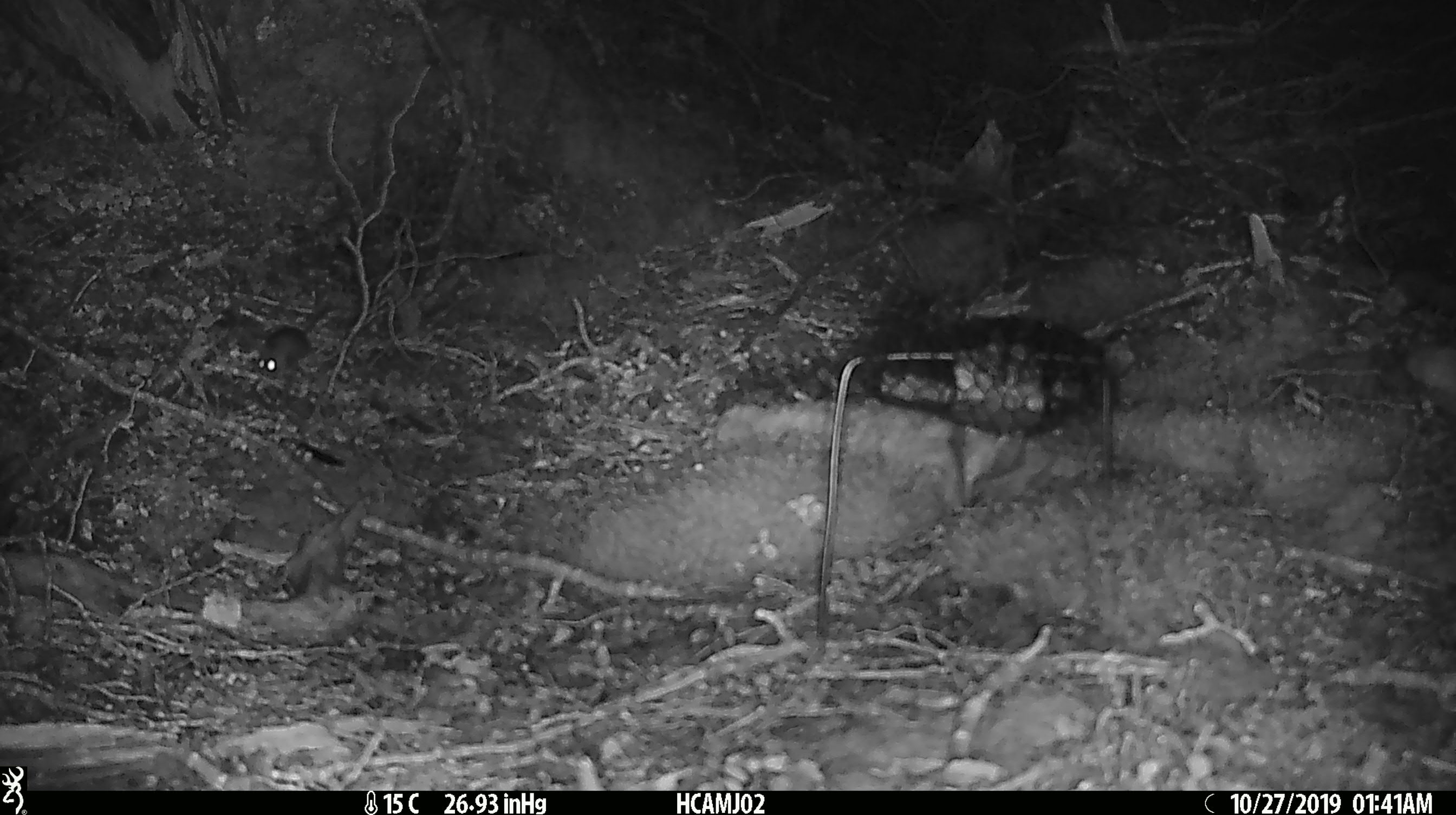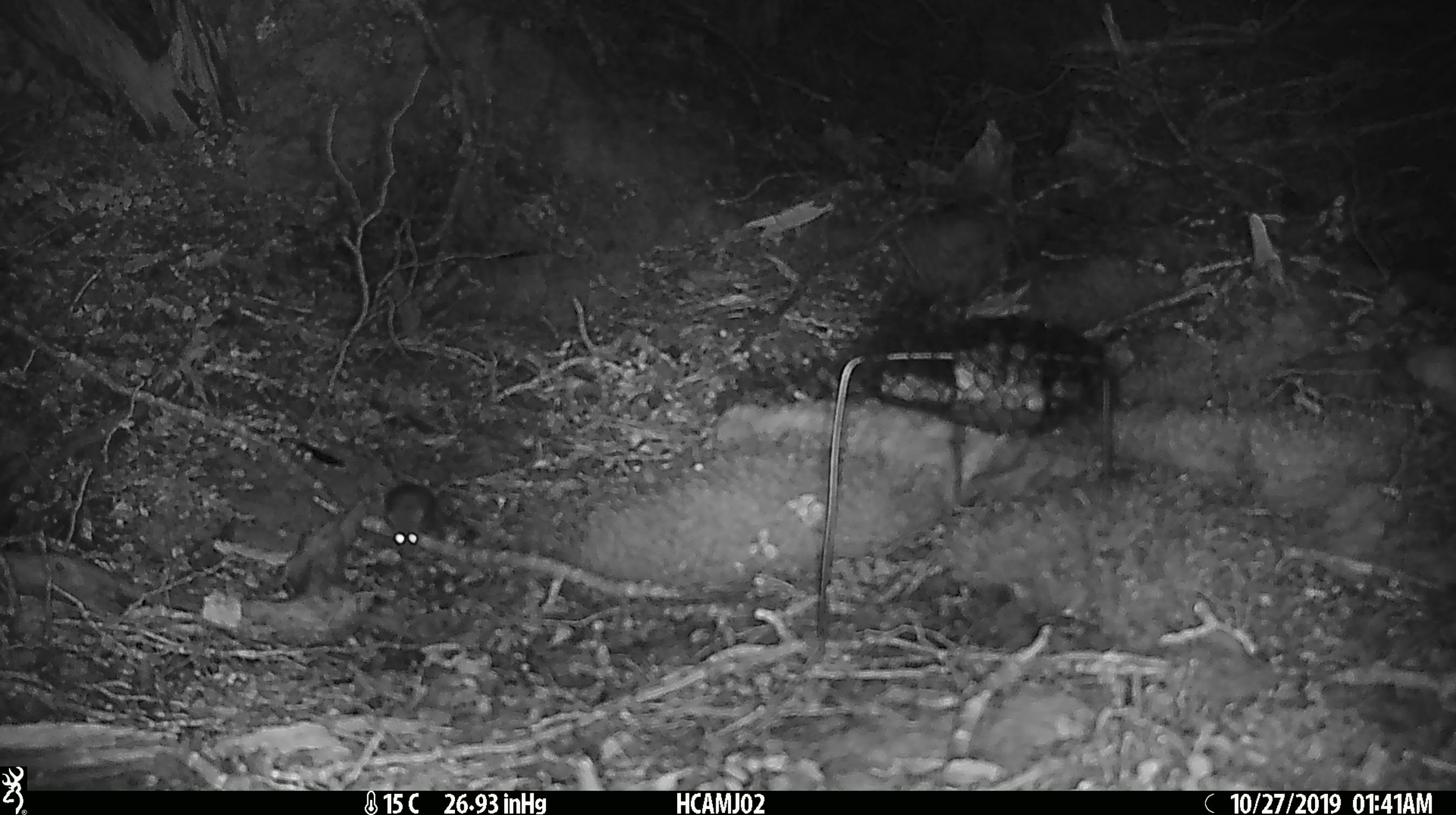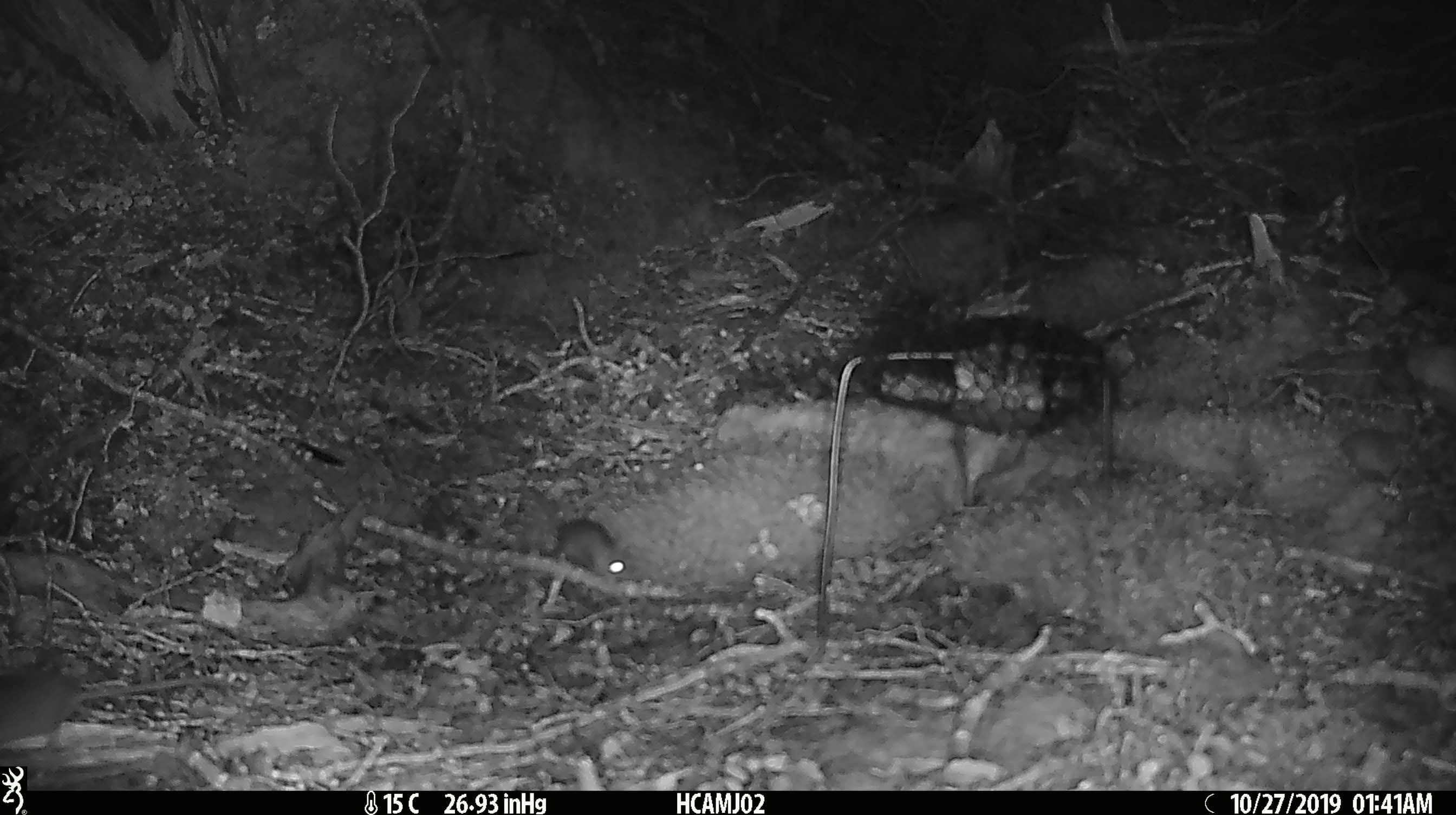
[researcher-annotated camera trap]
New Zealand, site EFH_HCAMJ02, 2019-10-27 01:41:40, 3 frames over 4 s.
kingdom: Animalia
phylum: Chordata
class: Mammalia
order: Rodentia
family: Muridae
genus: Mus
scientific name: Mus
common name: mouse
Mouse (Mus).